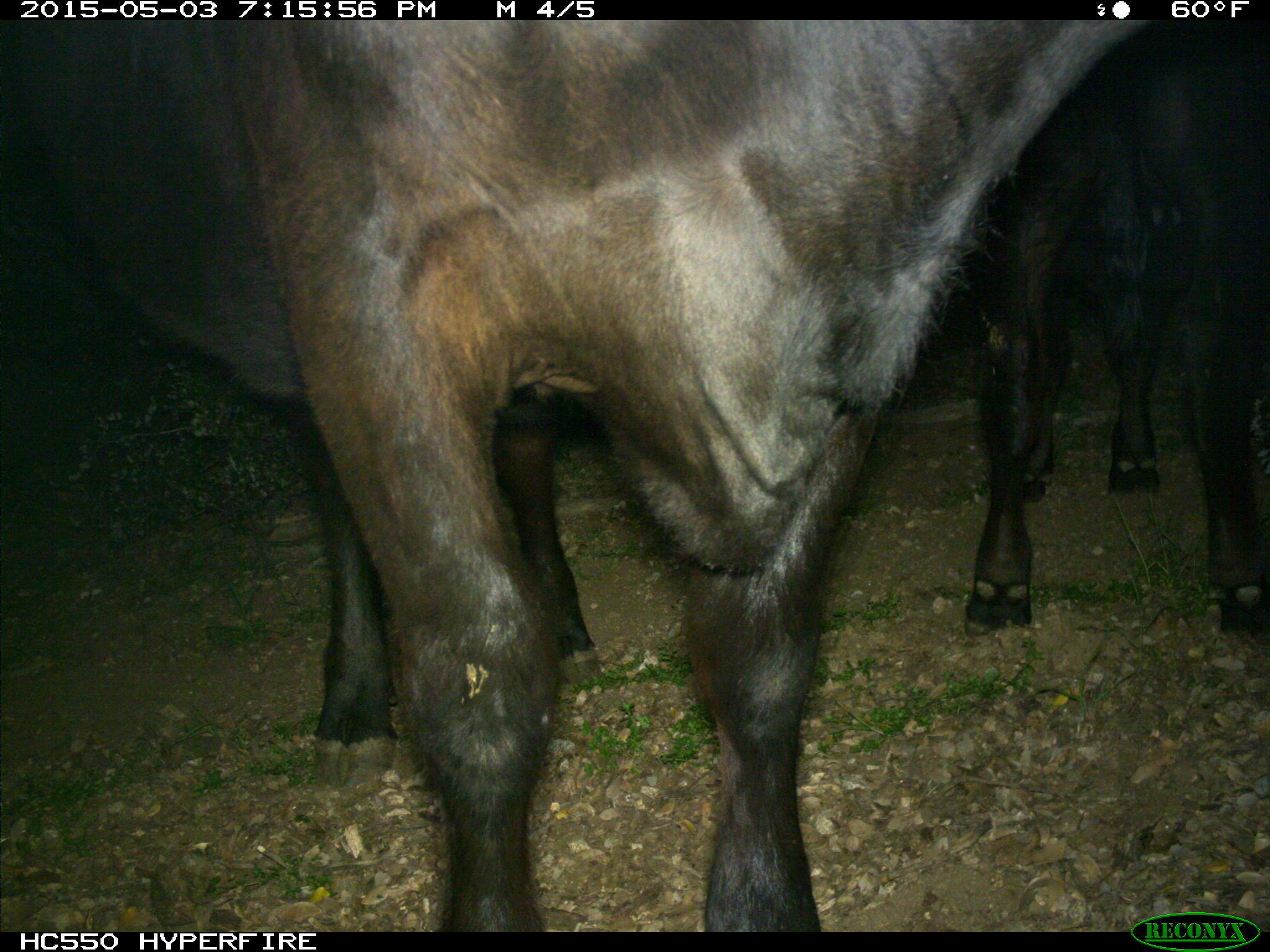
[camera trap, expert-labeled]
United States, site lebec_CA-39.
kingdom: Animalia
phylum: Chordata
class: Mammalia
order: Artiodactyla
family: Bovidae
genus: Bos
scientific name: Bos taurus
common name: domestic cow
Bos taurus (domestic cow).